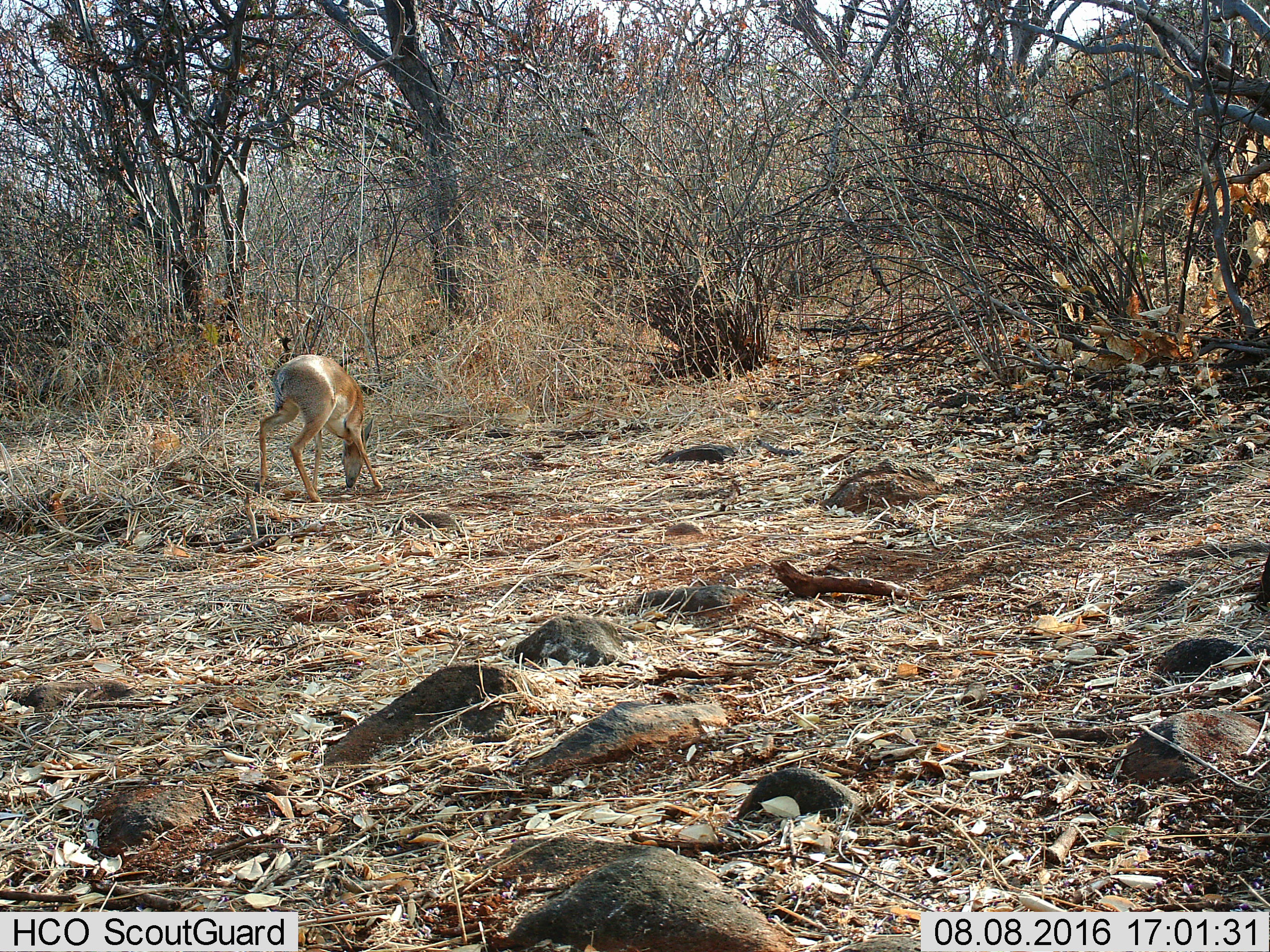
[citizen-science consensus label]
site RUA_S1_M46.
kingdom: Animalia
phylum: Chordata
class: Mammalia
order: Artiodactyla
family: Bovidae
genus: Madoqua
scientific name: Madoqua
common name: dik-dik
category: dikdik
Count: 1.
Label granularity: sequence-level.